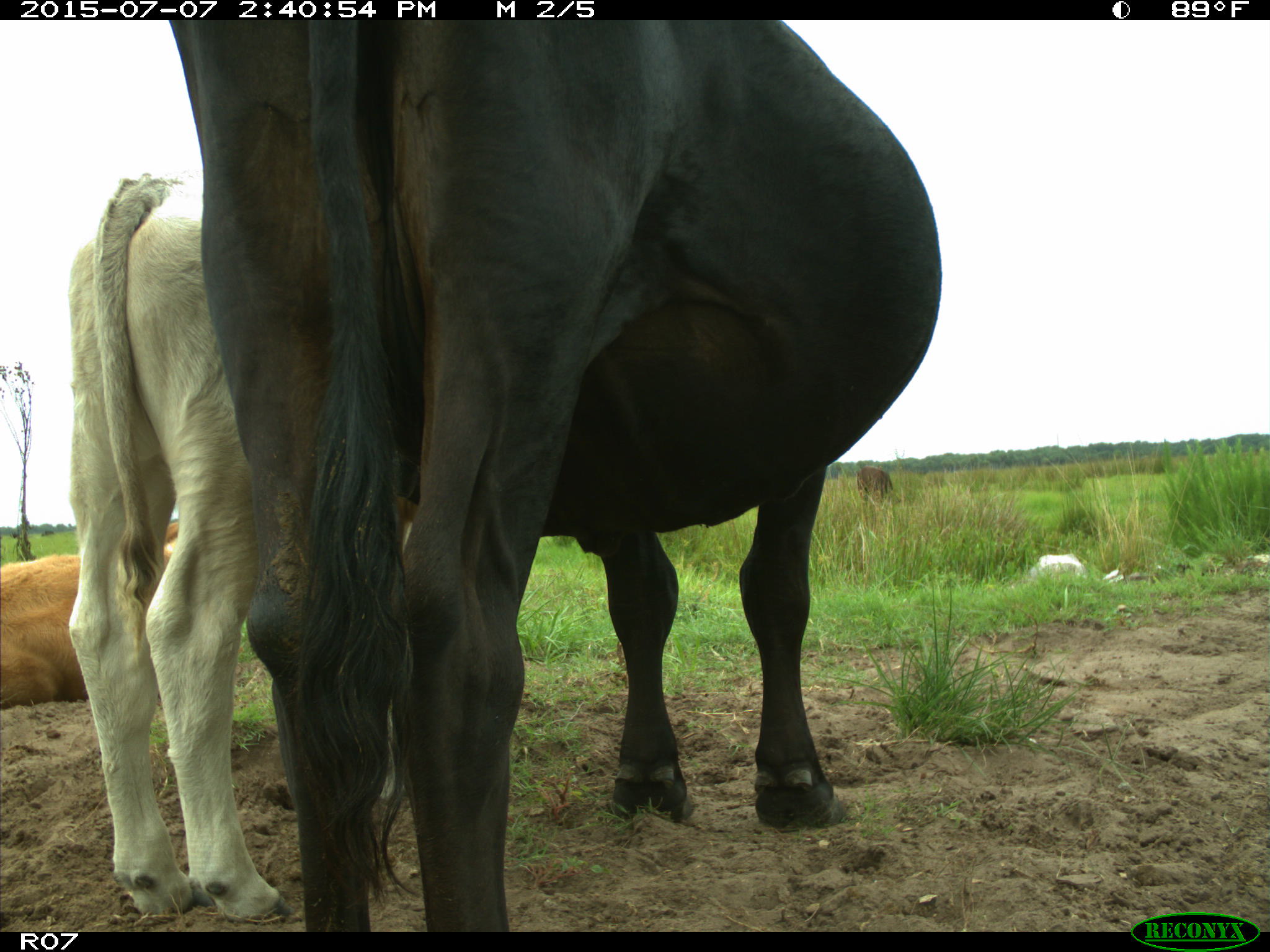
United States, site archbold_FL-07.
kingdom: Animalia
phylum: Chordata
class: Mammalia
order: Artiodactyla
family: Bovidae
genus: Bos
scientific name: Bos taurus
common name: domestic cow